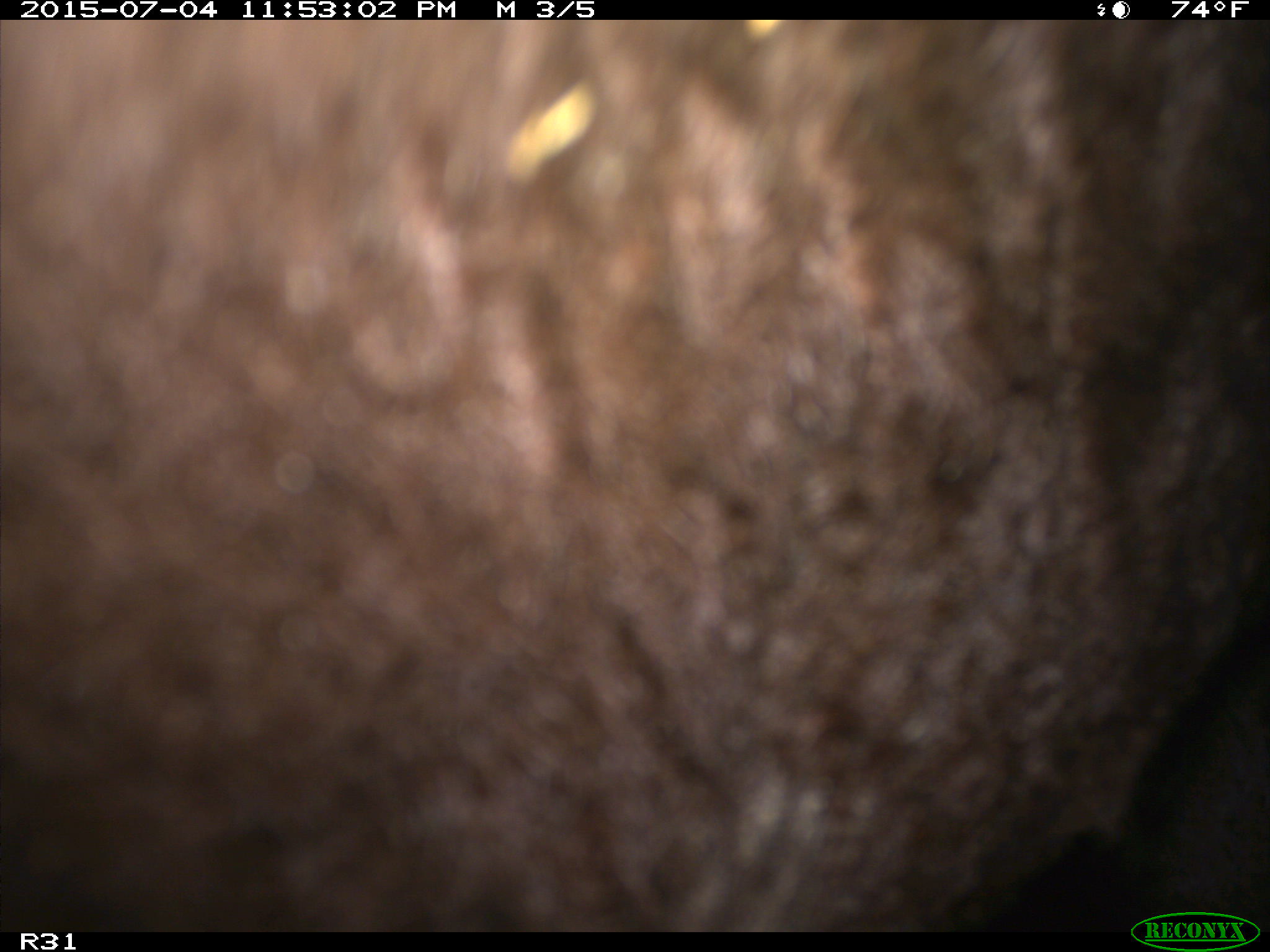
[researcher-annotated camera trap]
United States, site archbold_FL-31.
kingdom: Animalia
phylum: Chordata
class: Mammalia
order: Artiodactyla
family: Bovidae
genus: Bos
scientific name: Bos taurus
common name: domestic cow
Bos taurus (domestic cow).